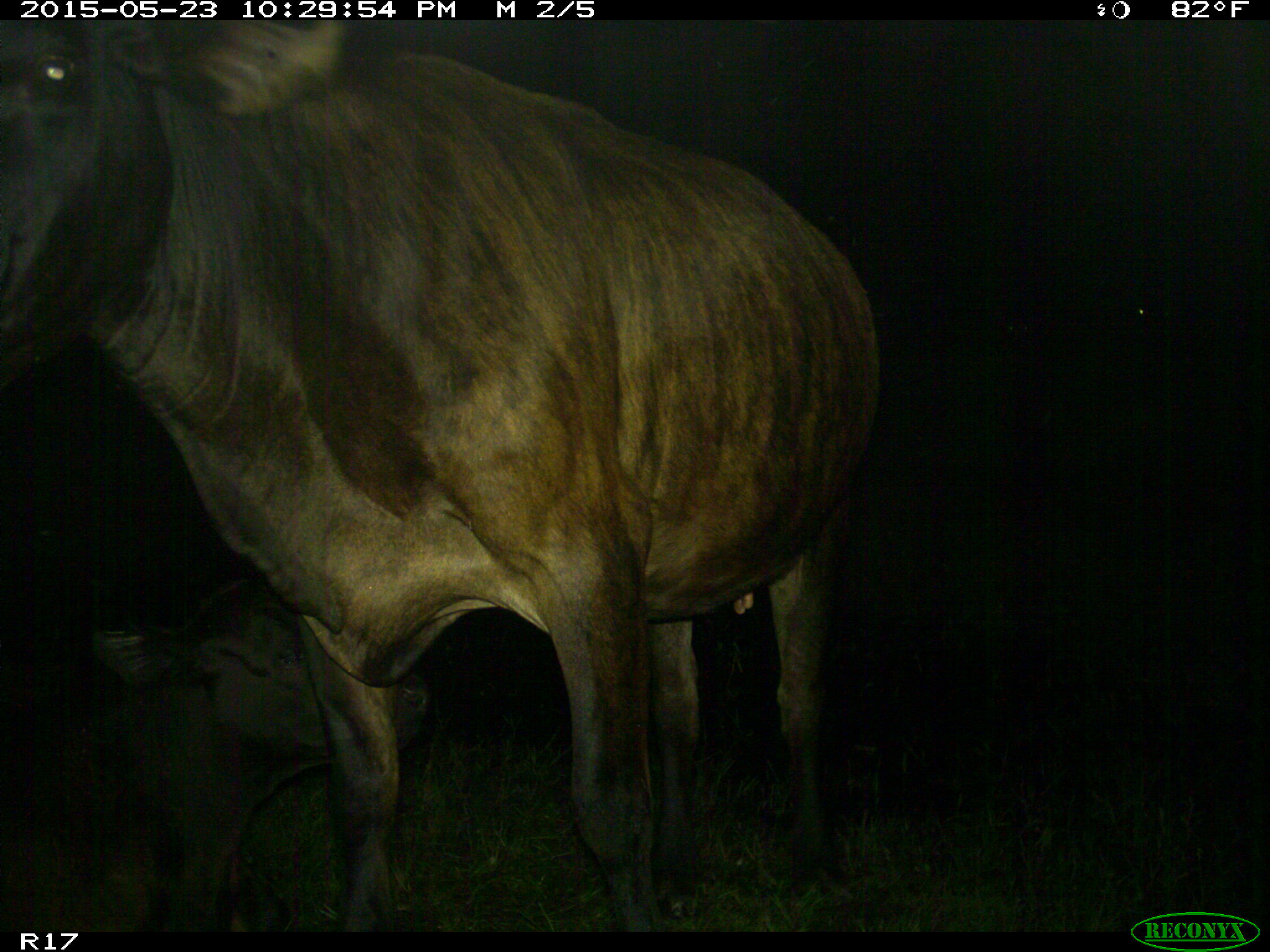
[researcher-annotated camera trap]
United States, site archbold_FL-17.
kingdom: Animalia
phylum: Chordata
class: Mammalia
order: Artiodactyla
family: Bovidae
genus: Bos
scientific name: Bos taurus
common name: domestic cow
Bos taurus (domestic cow).